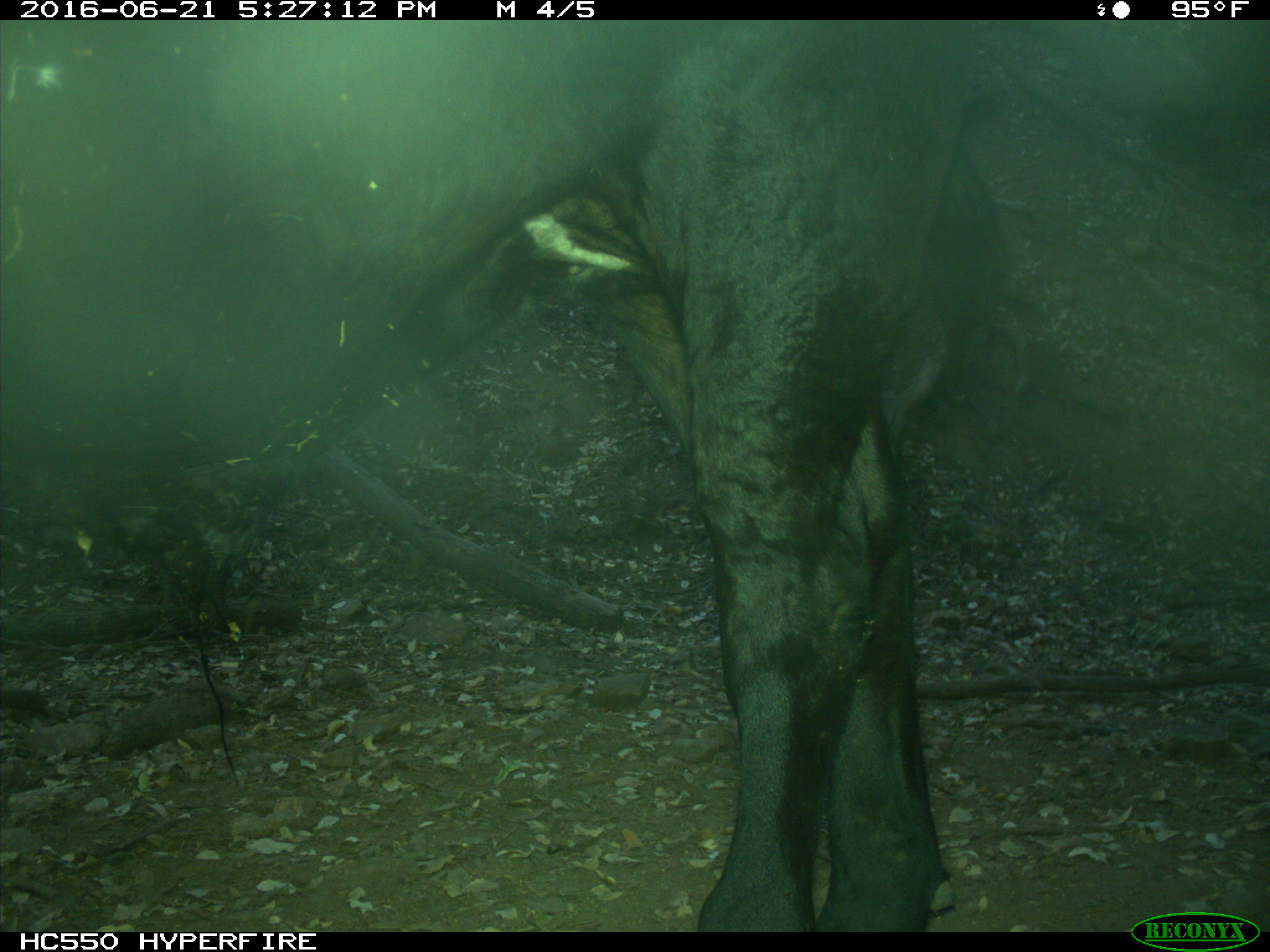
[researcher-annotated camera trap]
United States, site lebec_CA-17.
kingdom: Animalia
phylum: Chordata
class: Mammalia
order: Artiodactyla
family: Bovidae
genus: Bos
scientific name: Bos taurus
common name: domestic cow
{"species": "Bos taurus (domestic cow)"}